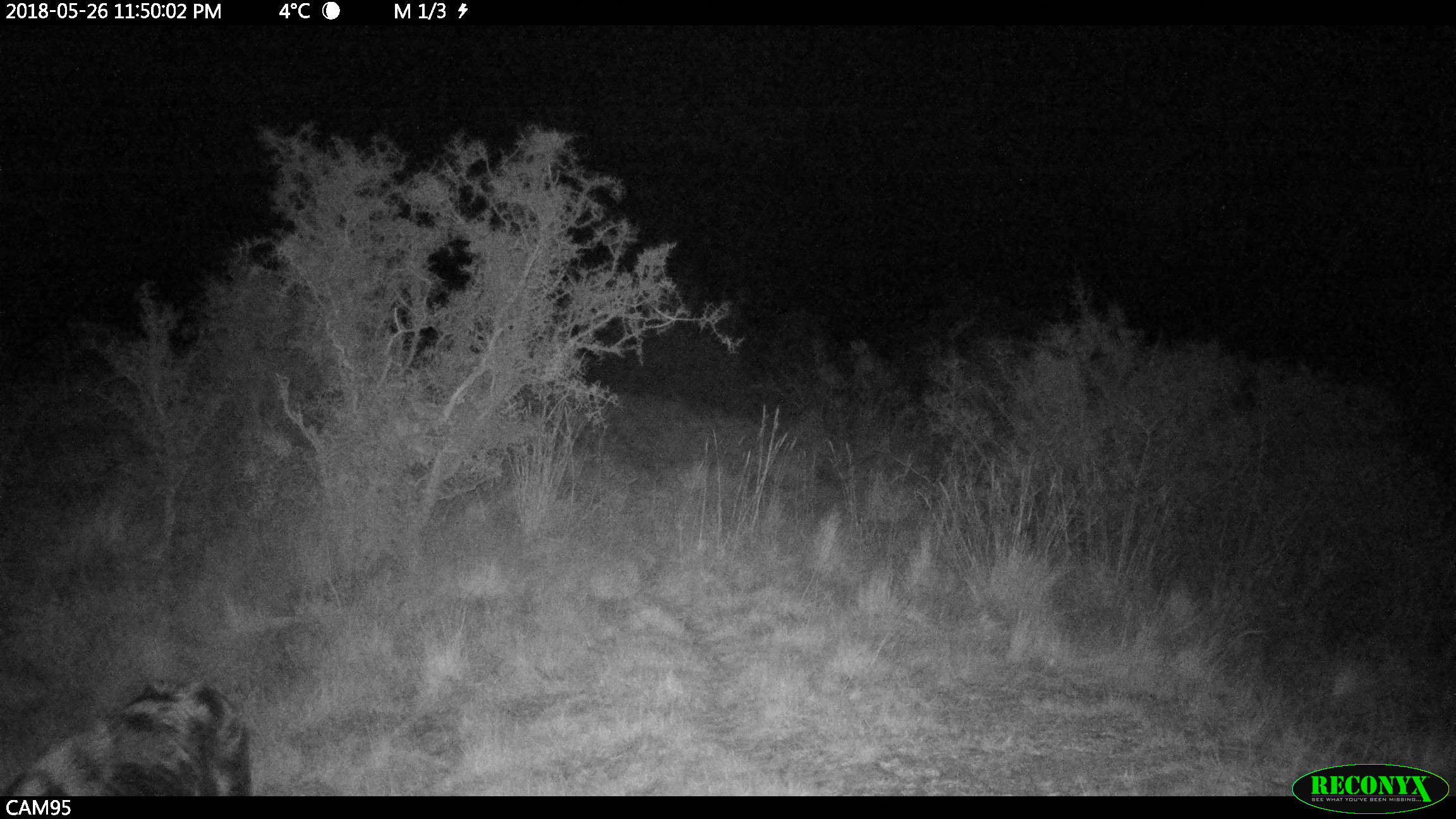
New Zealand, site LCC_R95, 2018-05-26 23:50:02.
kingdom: Animalia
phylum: Chordata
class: Mammalia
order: Artiodactyla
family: Suidae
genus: Sus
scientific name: Sus scrofa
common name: pig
Pig (Sus scrofa).